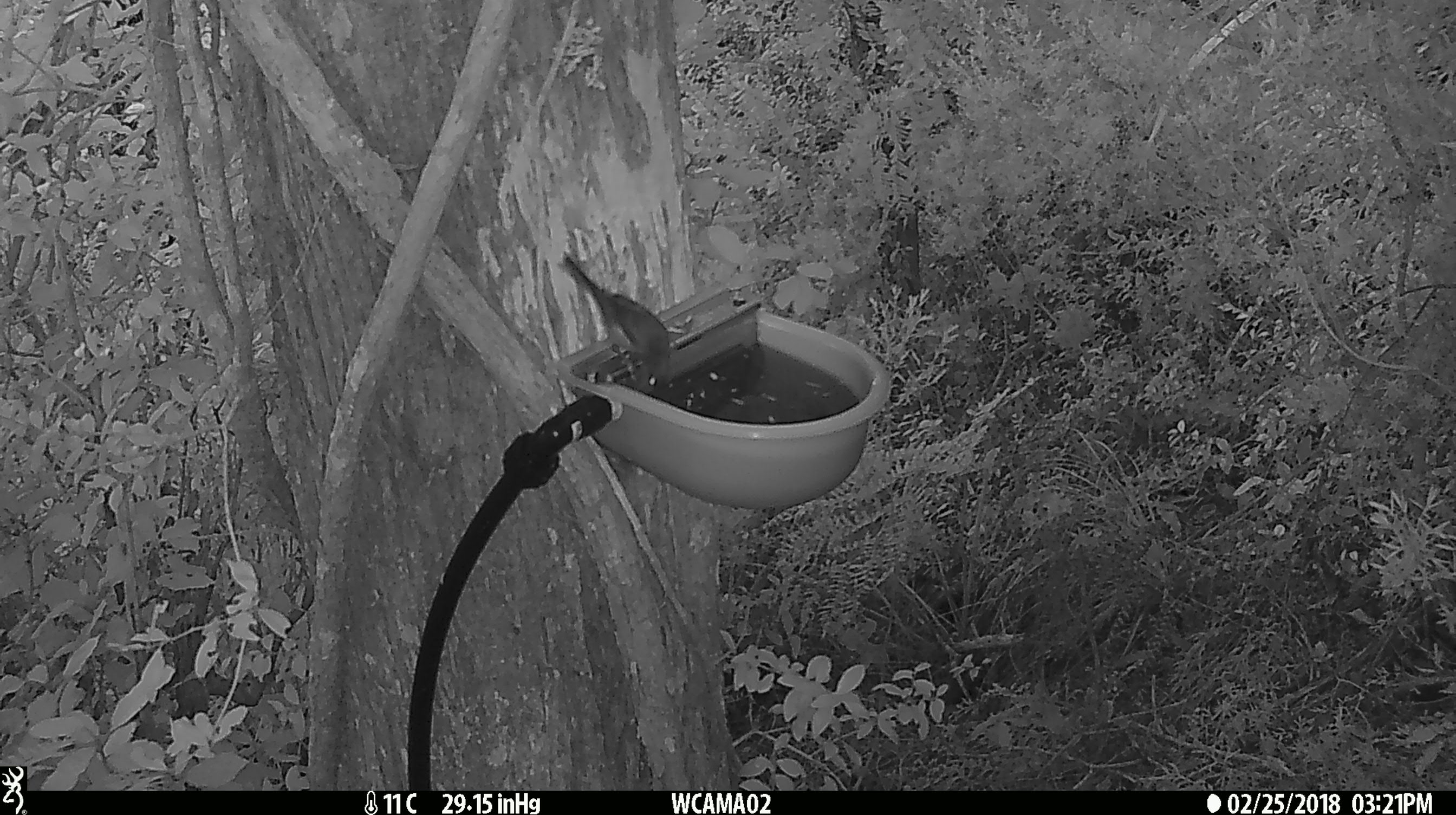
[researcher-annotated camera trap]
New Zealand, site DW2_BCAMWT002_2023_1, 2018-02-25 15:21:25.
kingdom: Animalia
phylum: Chordata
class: Aves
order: Passeriformes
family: Meliphagidae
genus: Anthornis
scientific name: Anthornis melanura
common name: new zealand bellbird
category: bellbird